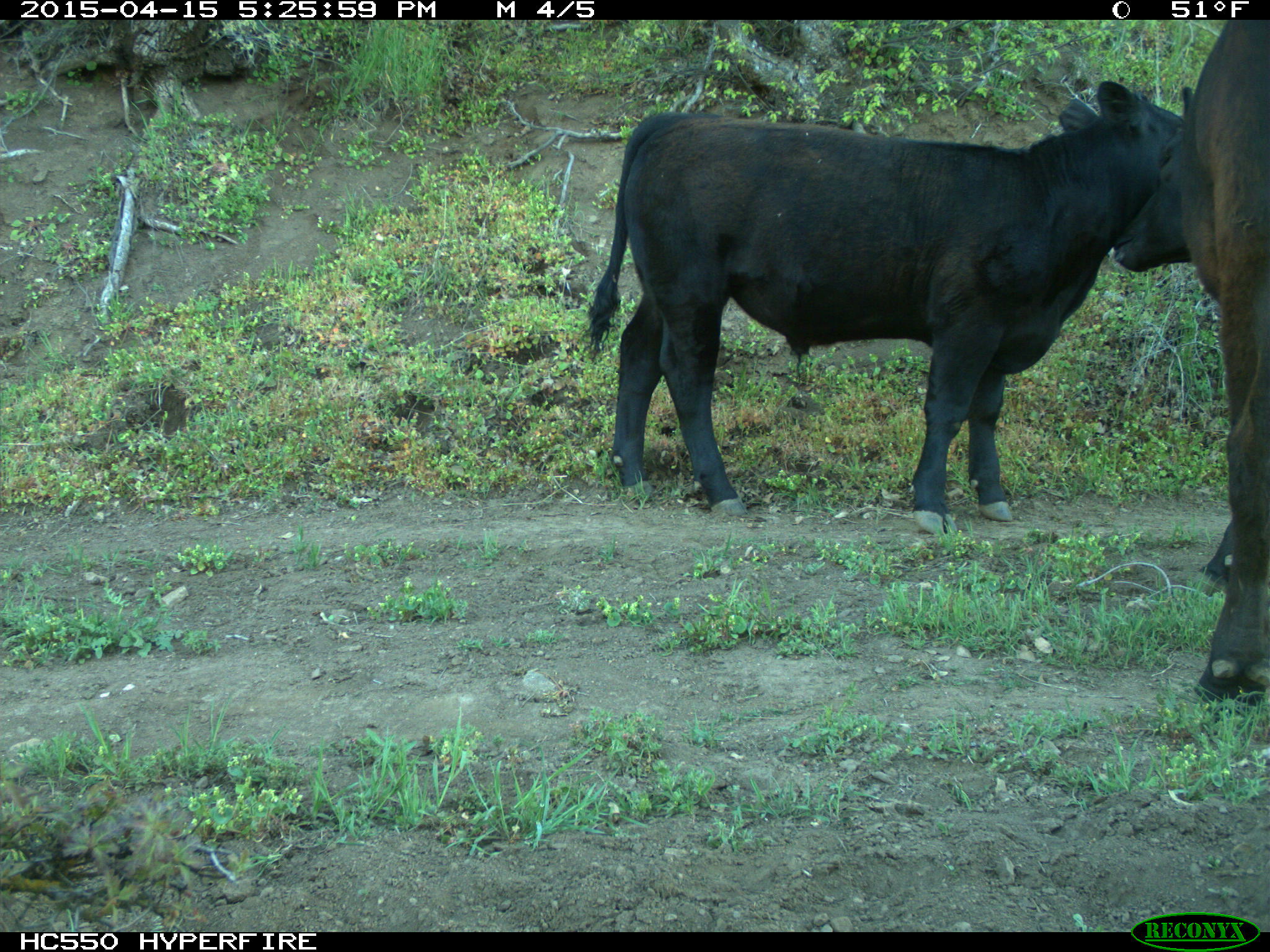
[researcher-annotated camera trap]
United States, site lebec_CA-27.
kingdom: Animalia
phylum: Chordata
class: Mammalia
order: Artiodactyla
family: Bovidae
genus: Bos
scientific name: Bos taurus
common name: domestic cow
Bos taurus (domestic cow).